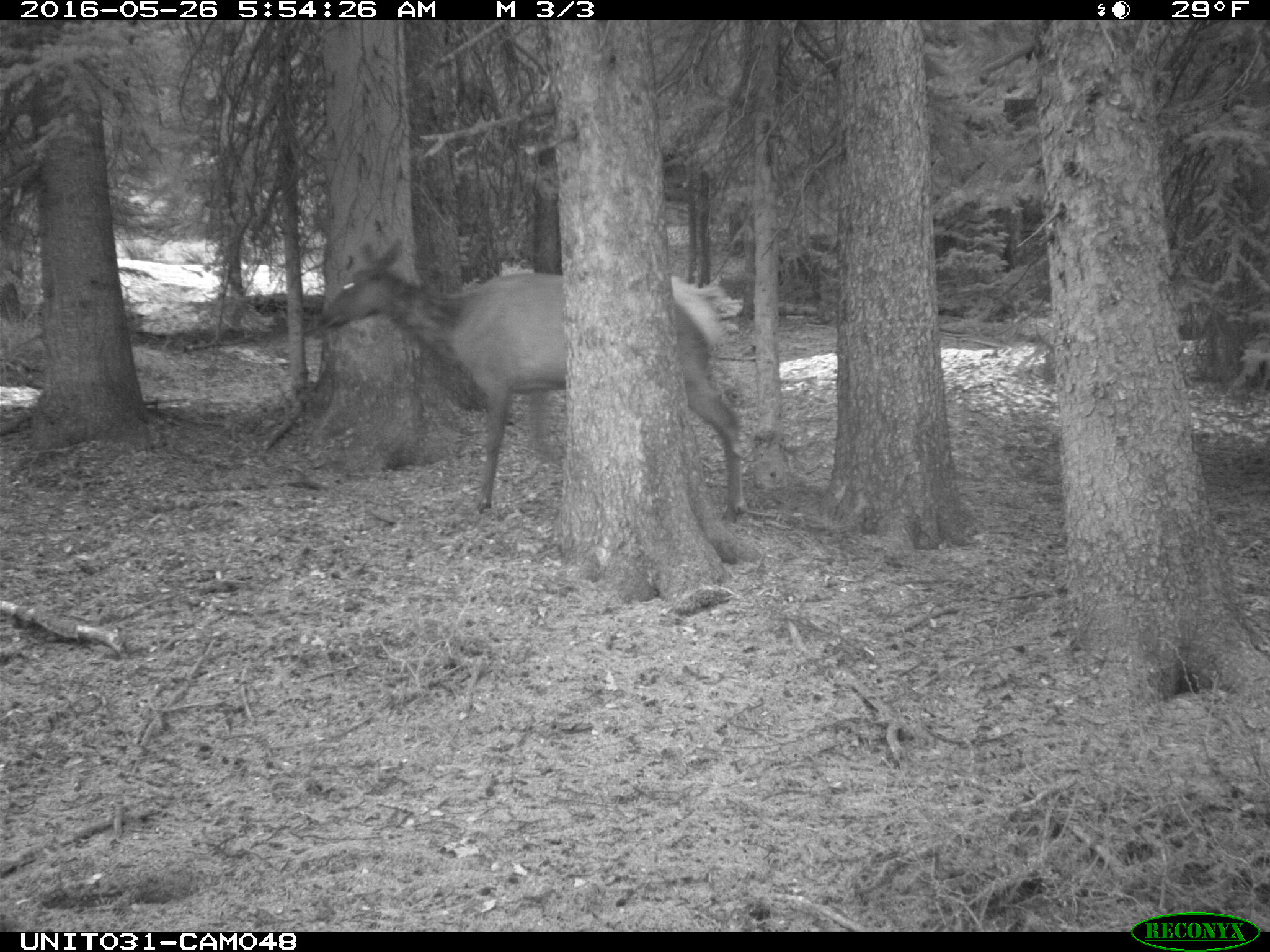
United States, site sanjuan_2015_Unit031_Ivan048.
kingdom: Animalia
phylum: Chordata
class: Mammalia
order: Artiodactyla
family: Cervidae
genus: Cervus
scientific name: Cervus elaphus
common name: red deer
Cervus elaphus (red deer).